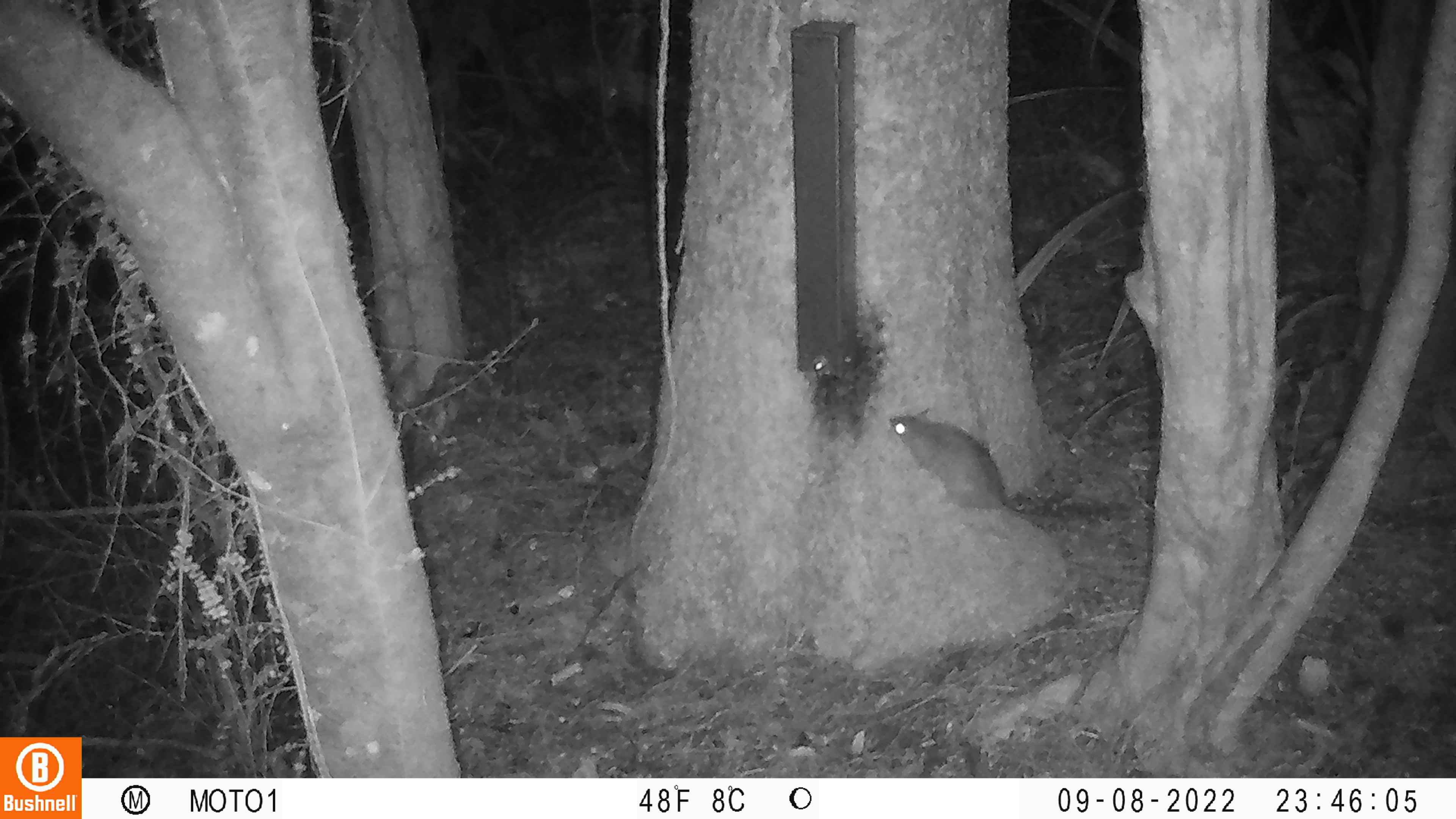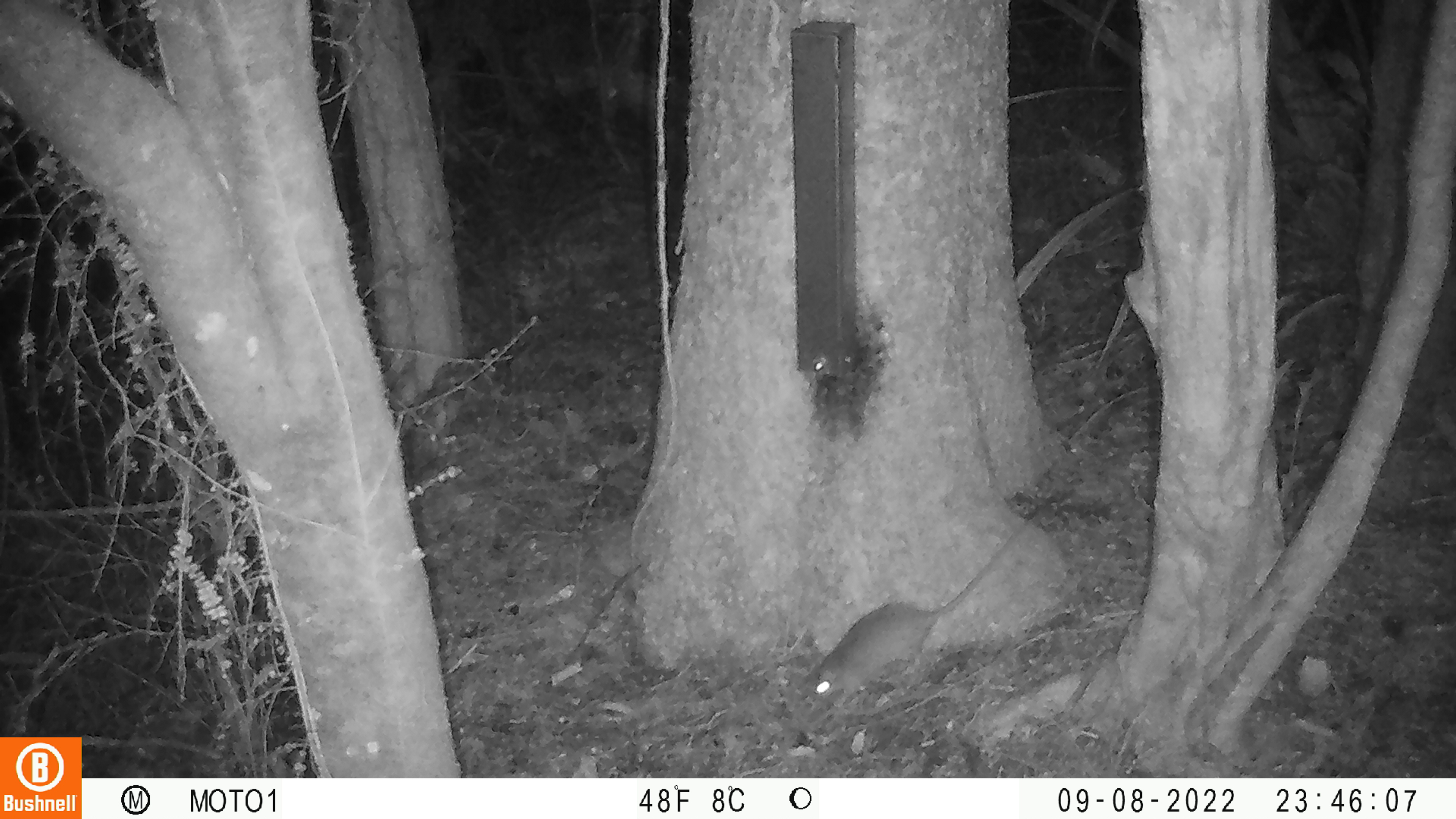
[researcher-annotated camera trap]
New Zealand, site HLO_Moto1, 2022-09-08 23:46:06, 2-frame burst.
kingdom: Animalia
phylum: Chordata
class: Mammalia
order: Rodentia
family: Muridae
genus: Rattus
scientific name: Rattus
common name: rat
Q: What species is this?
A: Rat (Rattus).